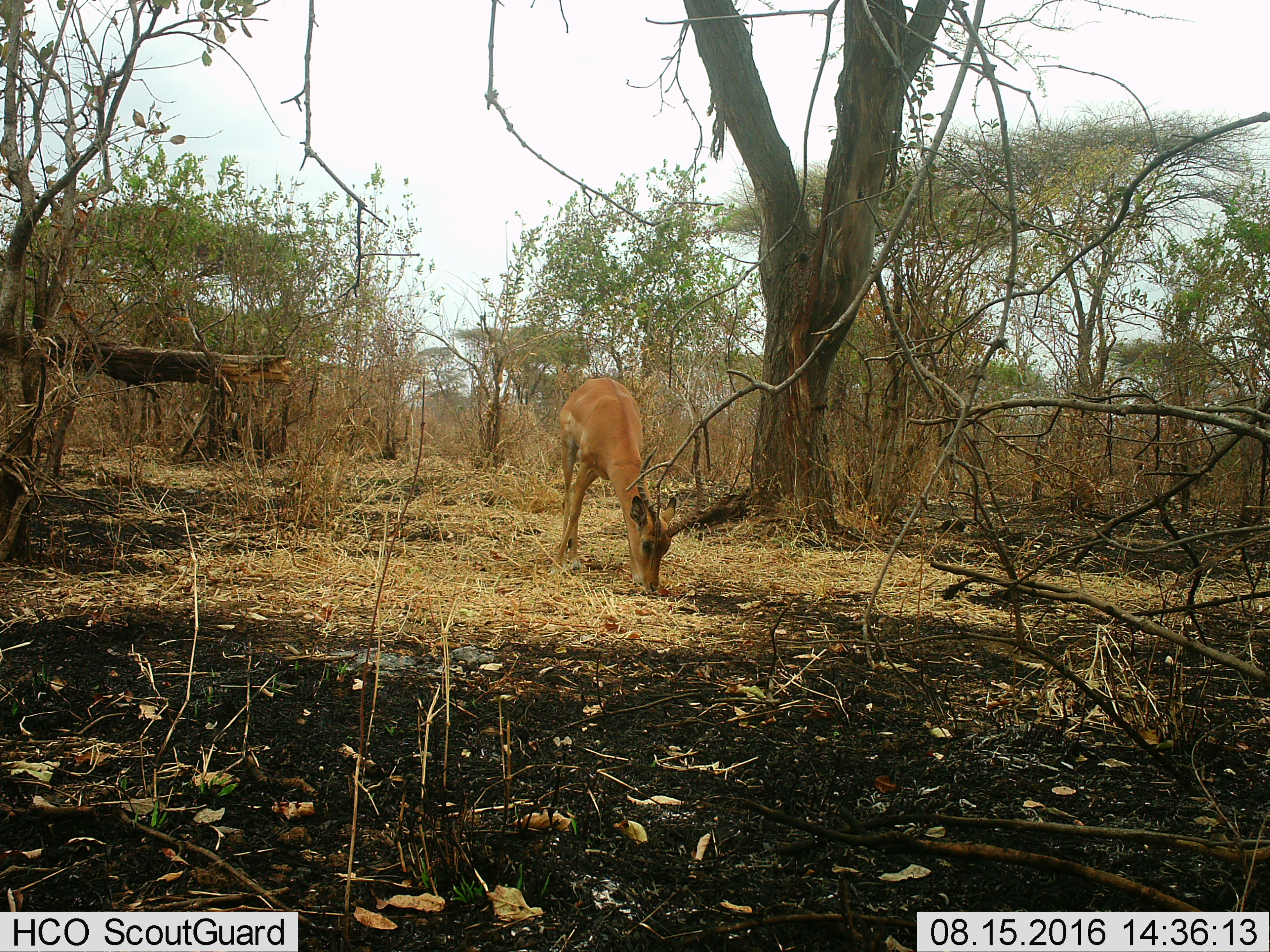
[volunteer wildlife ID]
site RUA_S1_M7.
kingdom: Animalia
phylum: Chordata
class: Mammalia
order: Artiodactyla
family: Bovidae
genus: Aepyceros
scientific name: Aepyceros melampus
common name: impala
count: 1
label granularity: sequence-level